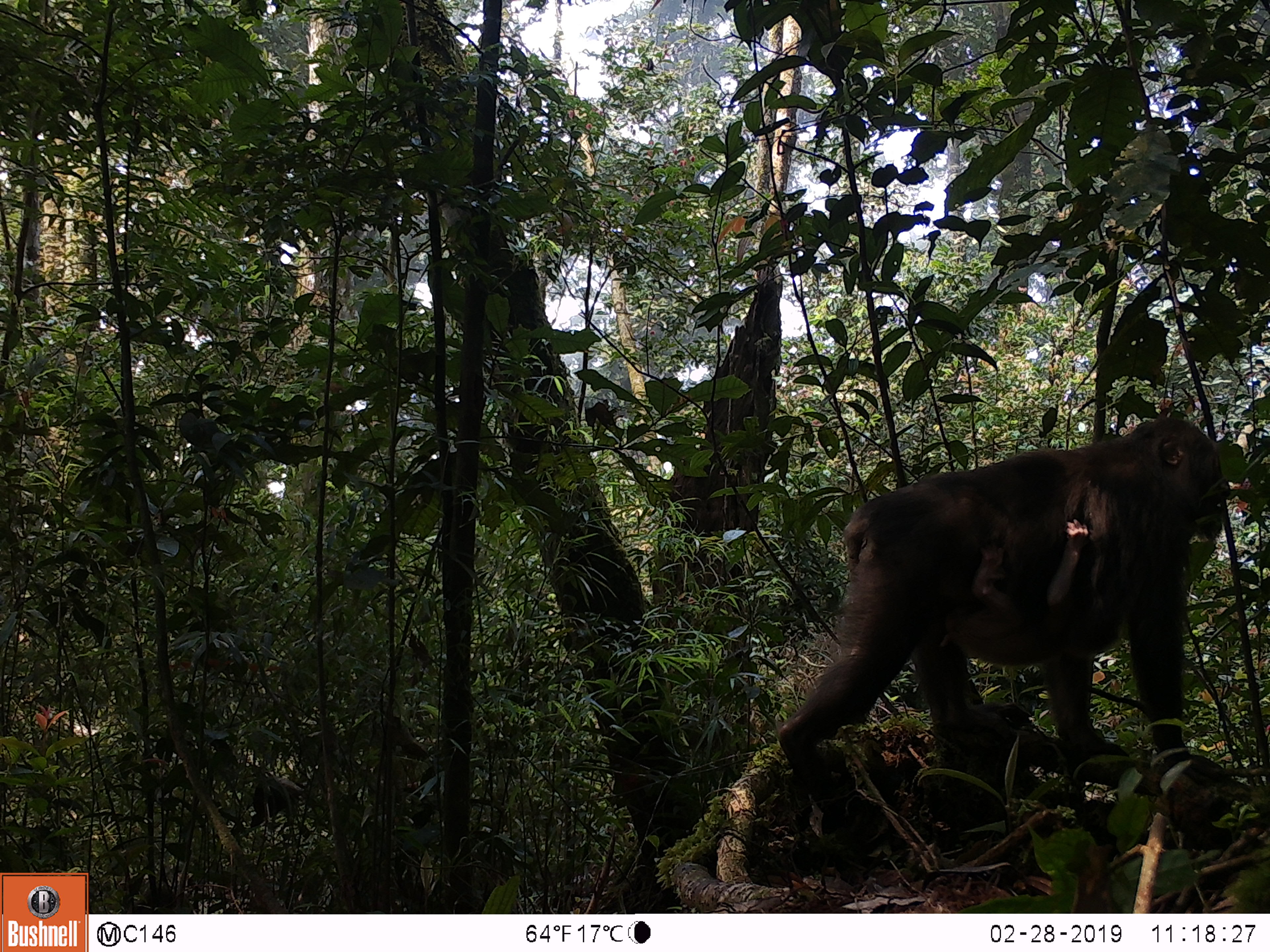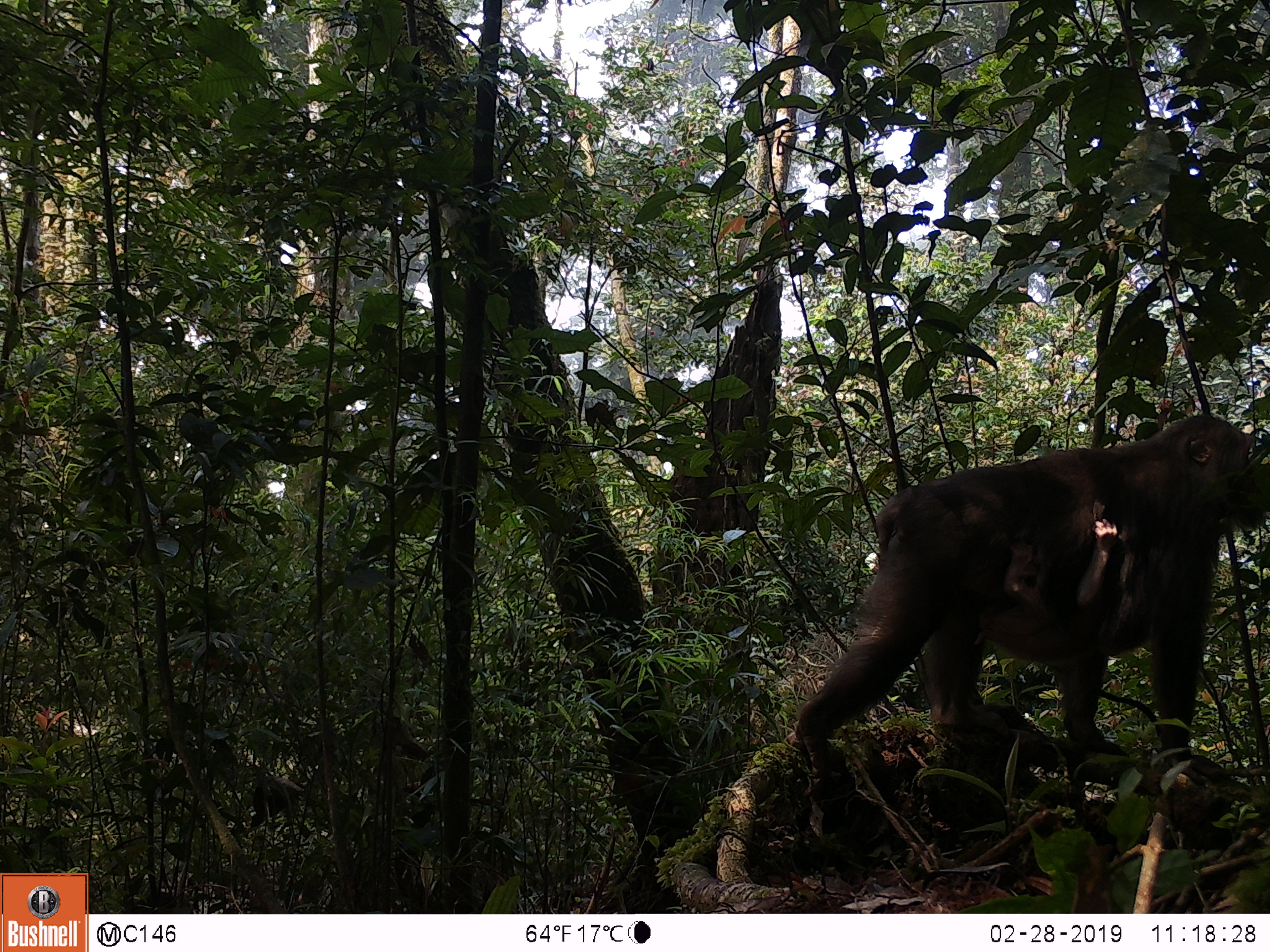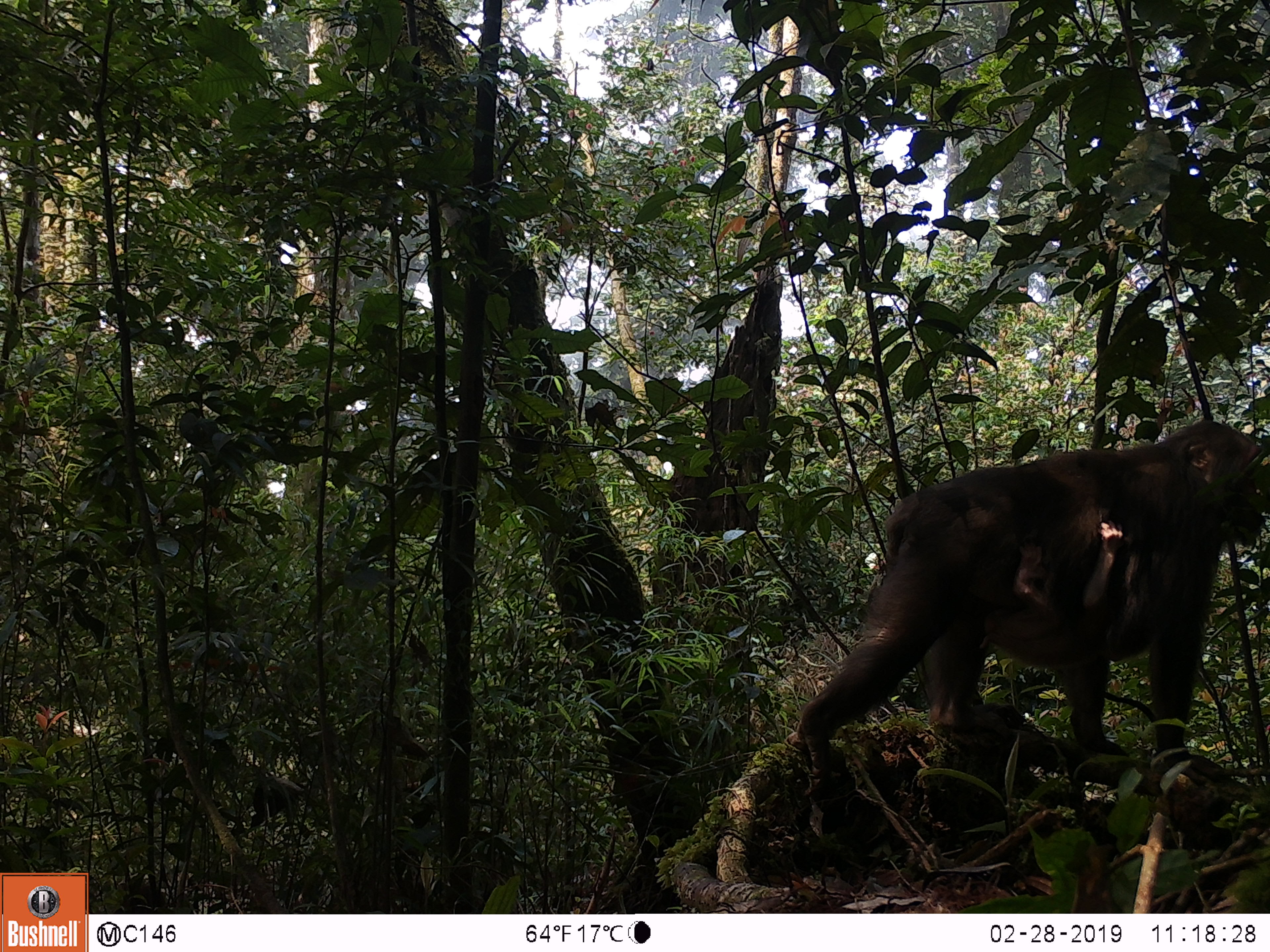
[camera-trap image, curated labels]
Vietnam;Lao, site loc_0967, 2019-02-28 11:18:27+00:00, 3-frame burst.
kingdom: Animalia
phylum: Chordata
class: Mammalia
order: Primates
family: Cercopithecidae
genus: Macaca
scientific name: Macaca arctoides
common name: stump-tailed macaque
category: stump tailed macaque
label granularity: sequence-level